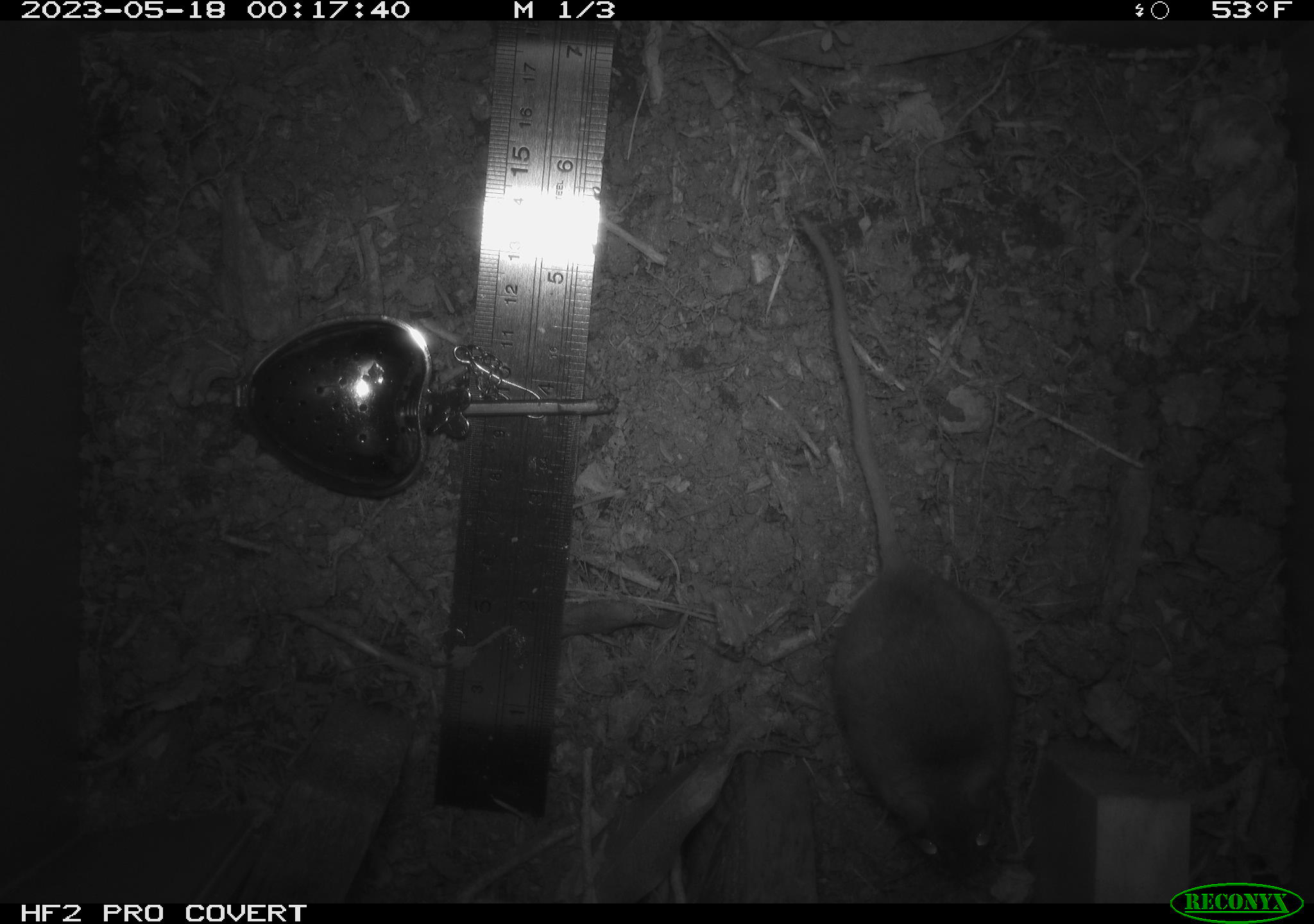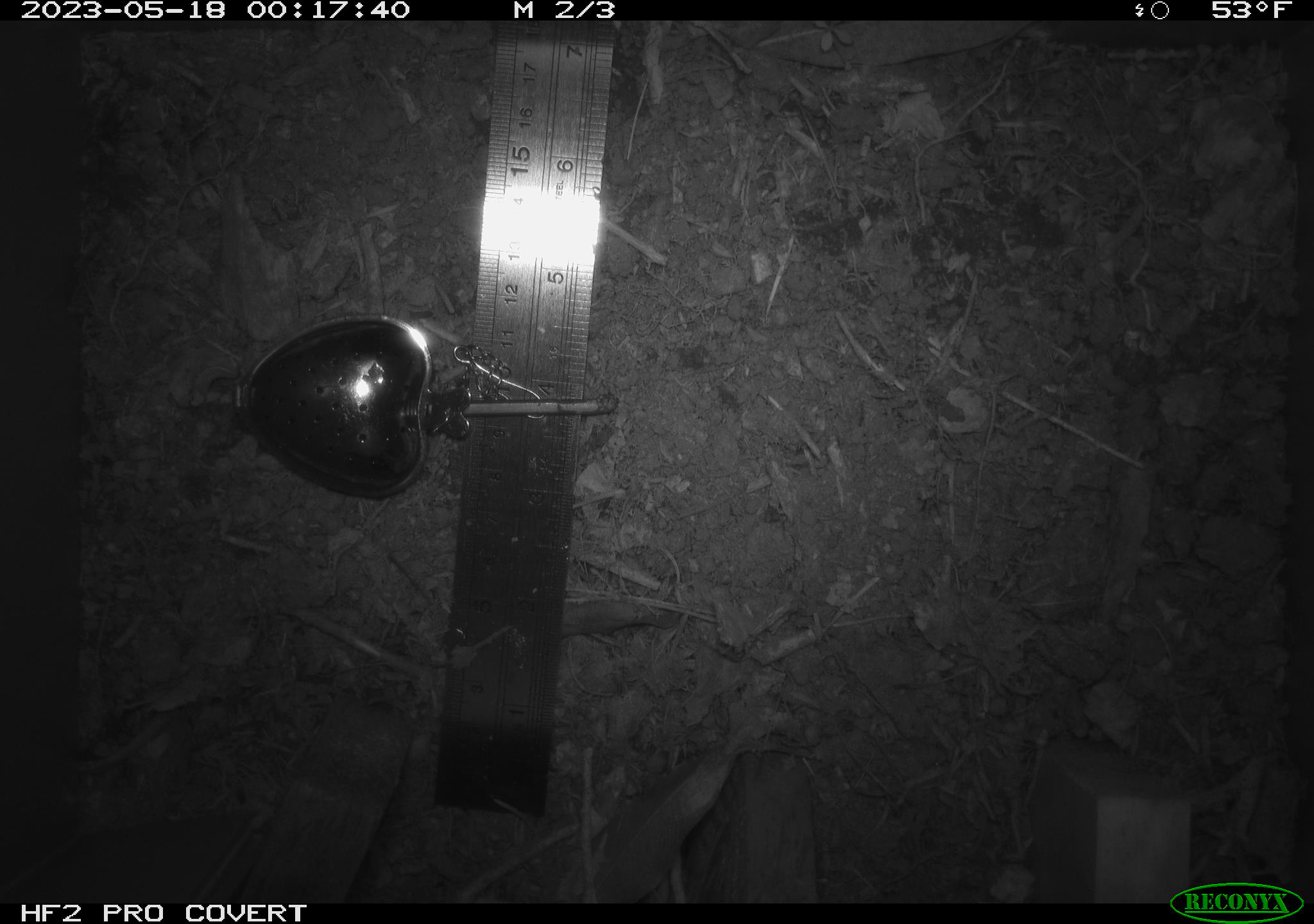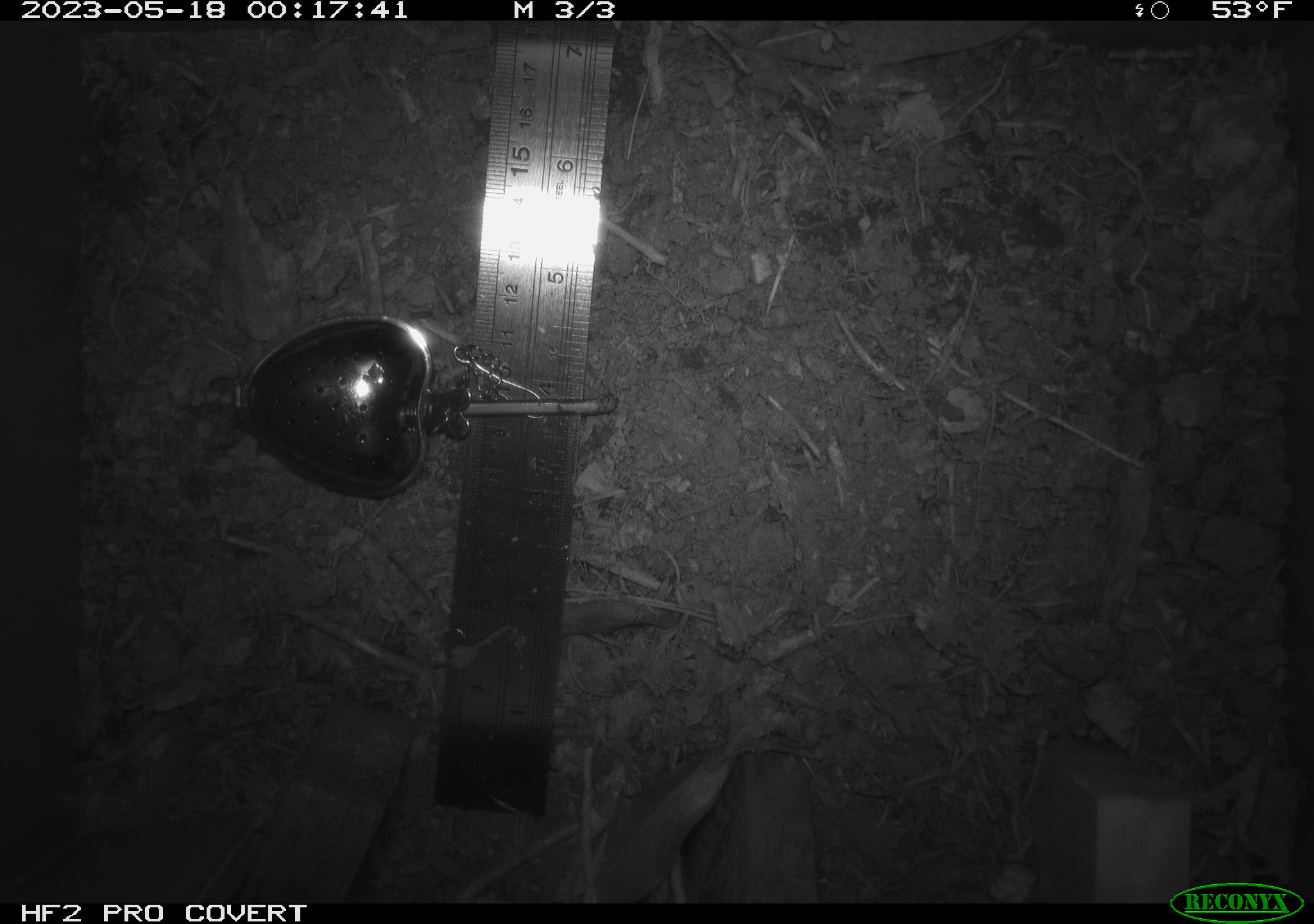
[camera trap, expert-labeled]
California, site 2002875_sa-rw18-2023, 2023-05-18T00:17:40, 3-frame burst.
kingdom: Animalia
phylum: Chordata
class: Mammalia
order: Rodentia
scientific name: Rodentia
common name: mouse species